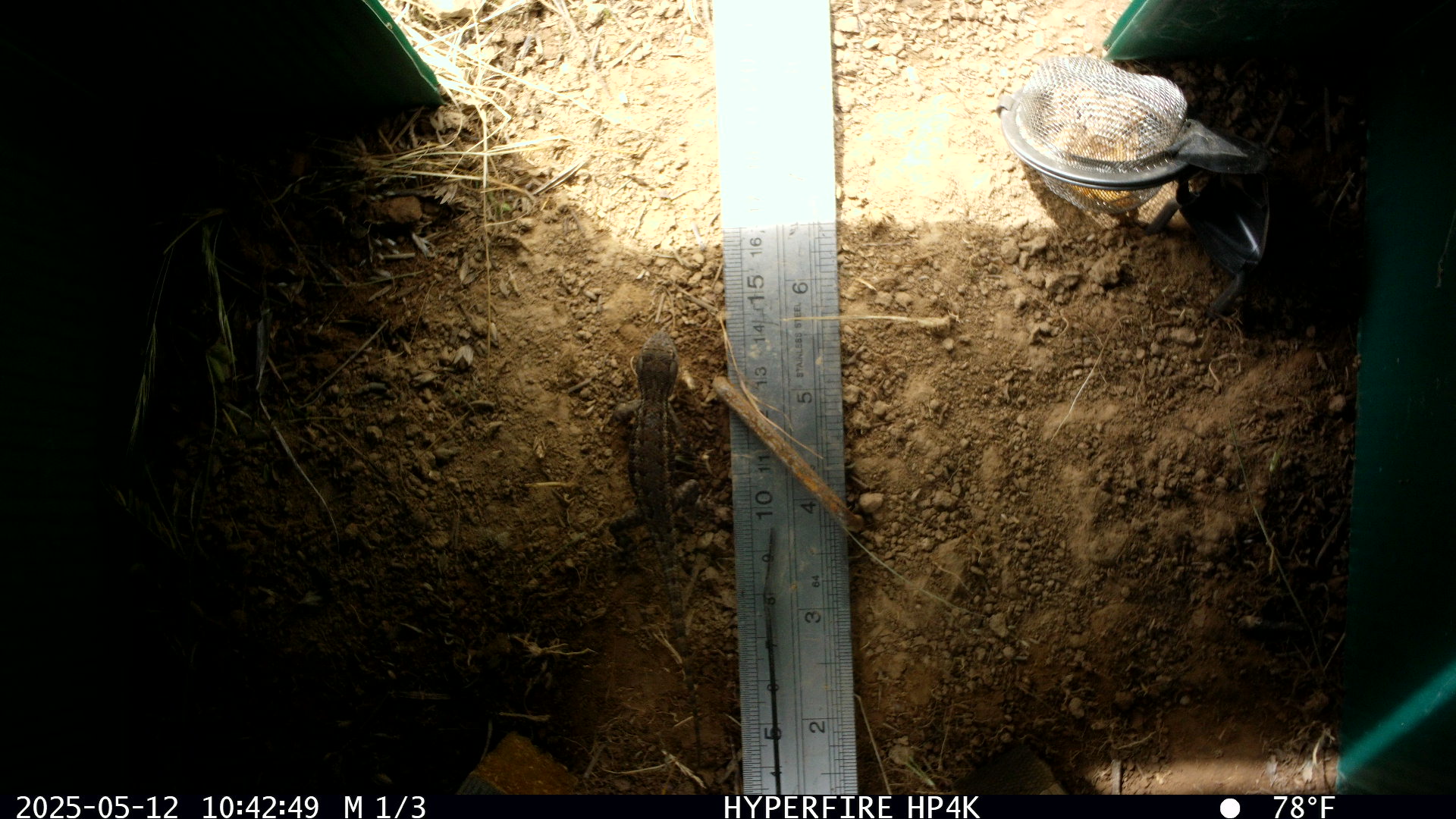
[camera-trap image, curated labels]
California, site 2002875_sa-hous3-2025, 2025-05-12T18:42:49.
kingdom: Animalia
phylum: Chordata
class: Reptilia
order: Squamata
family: Phrynosomatidae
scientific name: Phrynosomatidae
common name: north american spiny lizards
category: sceloporus/uta species